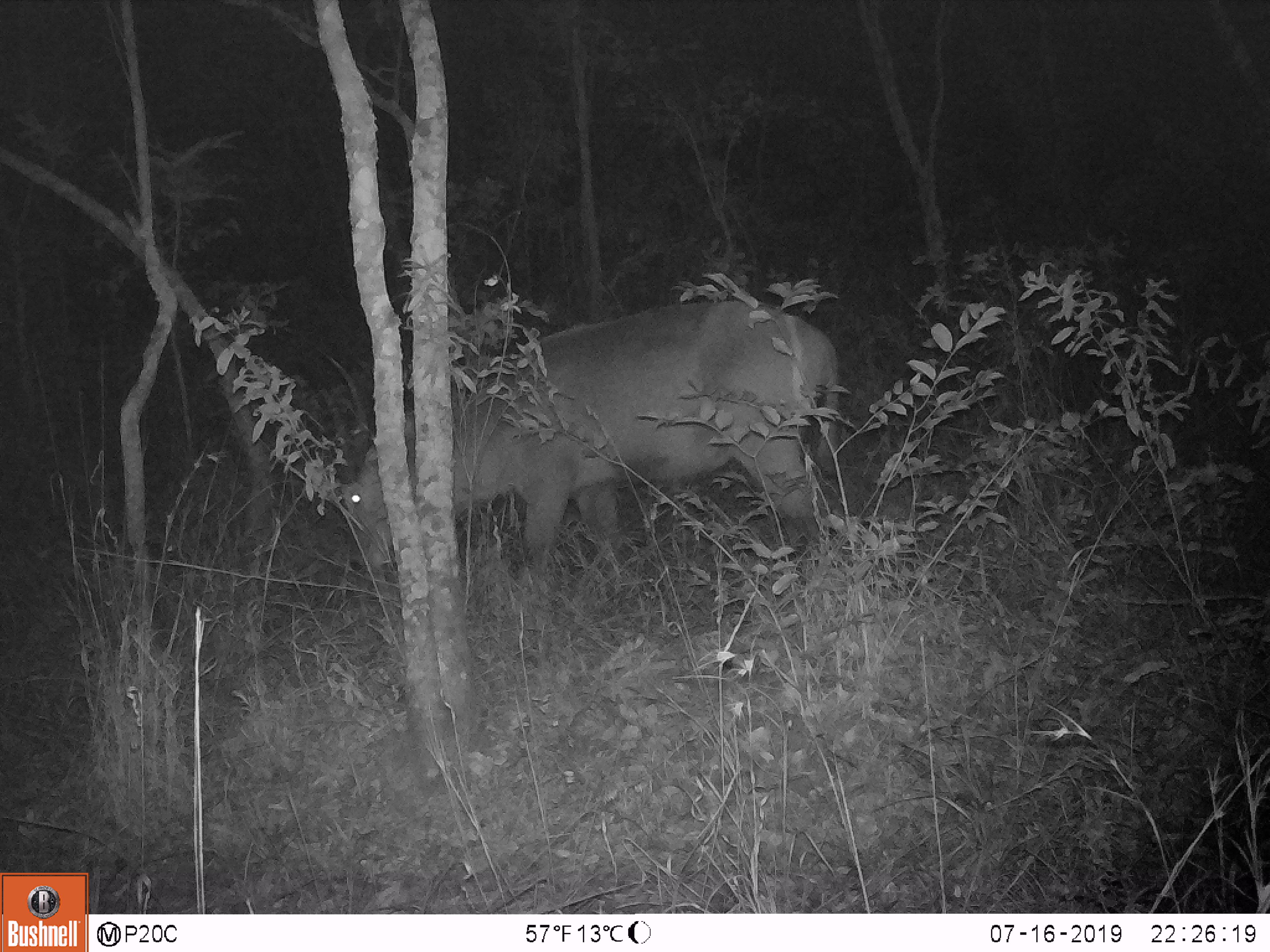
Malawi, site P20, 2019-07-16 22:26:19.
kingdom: Animalia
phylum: Chordata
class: Mammalia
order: Artiodactyla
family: Bovidae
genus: Kobus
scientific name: Kobus ellipsiprymnus ellipsiprymnus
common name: common waterbuck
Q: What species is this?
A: Common waterbuck (Kobus ellipsiprymnus ellipsiprymnus).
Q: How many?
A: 1.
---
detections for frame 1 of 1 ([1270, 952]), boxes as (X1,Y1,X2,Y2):
common waterbuck: (294,284,842,594)